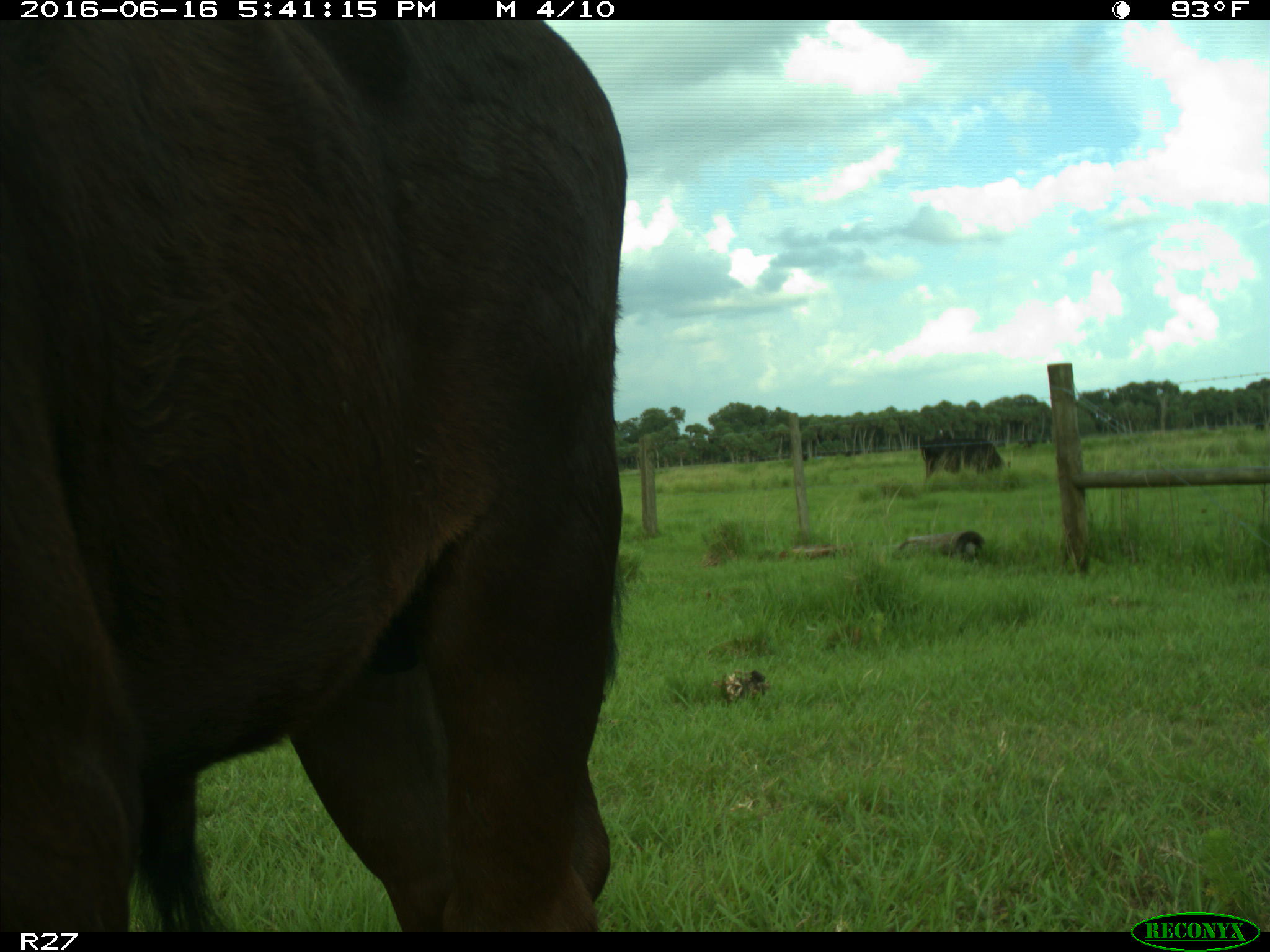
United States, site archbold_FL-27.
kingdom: Animalia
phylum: Chordata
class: Mammalia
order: Artiodactyla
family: Bovidae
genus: Bos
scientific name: Bos taurus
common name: domestic cow